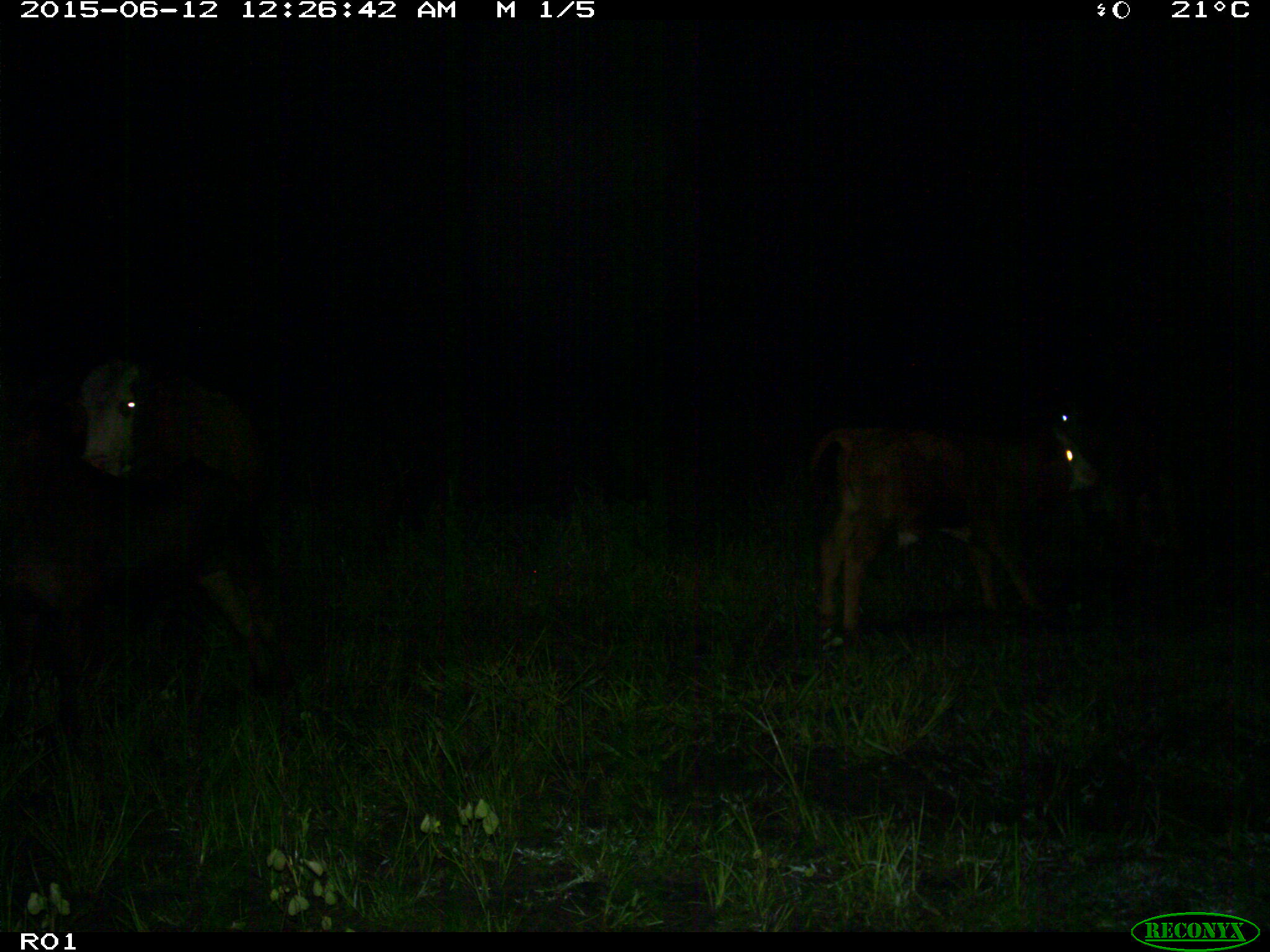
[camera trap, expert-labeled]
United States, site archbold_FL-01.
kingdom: Animalia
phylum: Chordata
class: Mammalia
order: Artiodactyla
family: Bovidae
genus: Bos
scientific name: Bos taurus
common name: domestic cow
Bos taurus (domestic cow).